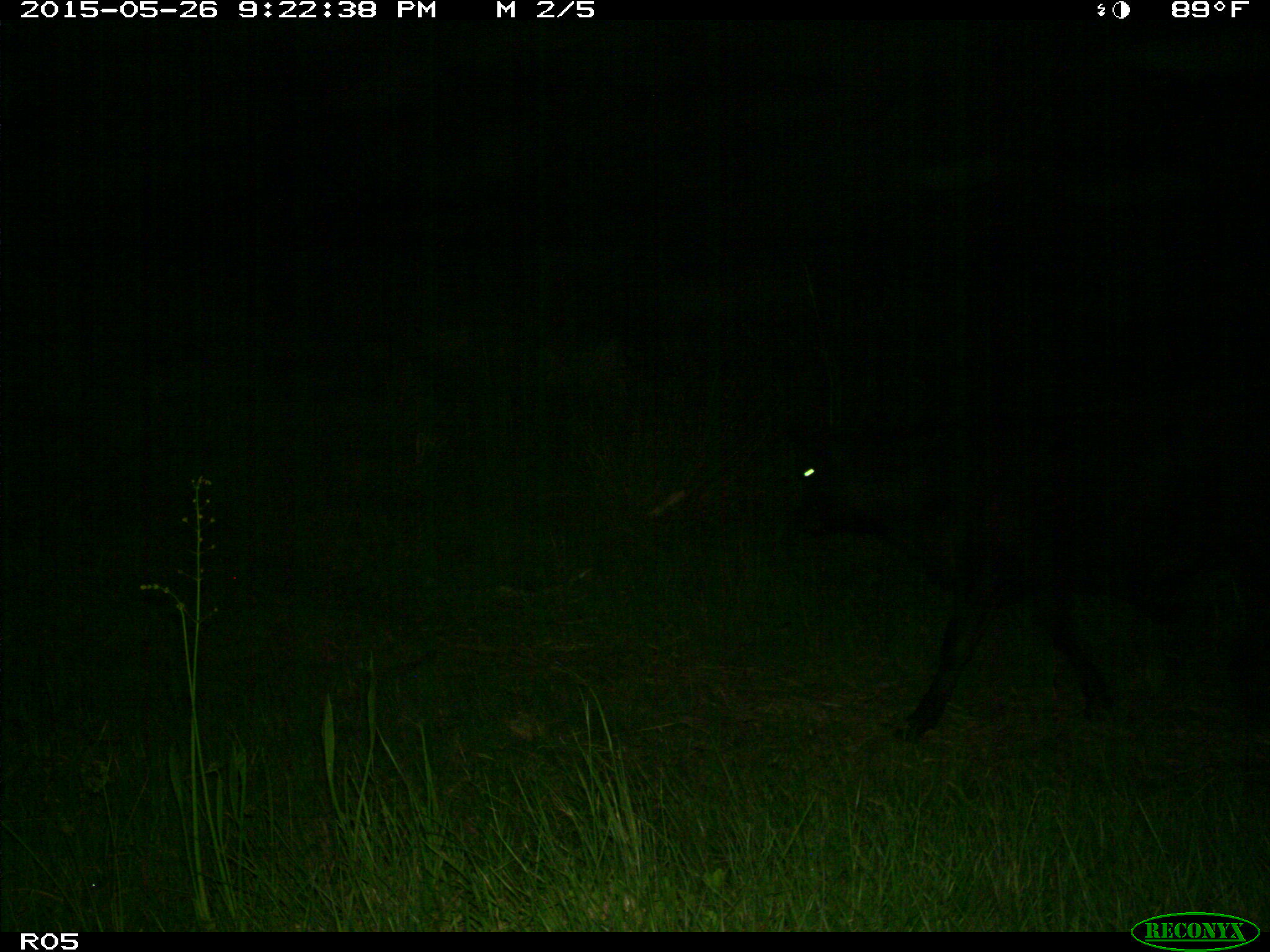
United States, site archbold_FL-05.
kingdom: Animalia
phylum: Chordata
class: Mammalia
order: Artiodactyla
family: Bovidae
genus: Bos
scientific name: Bos taurus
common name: domestic cow